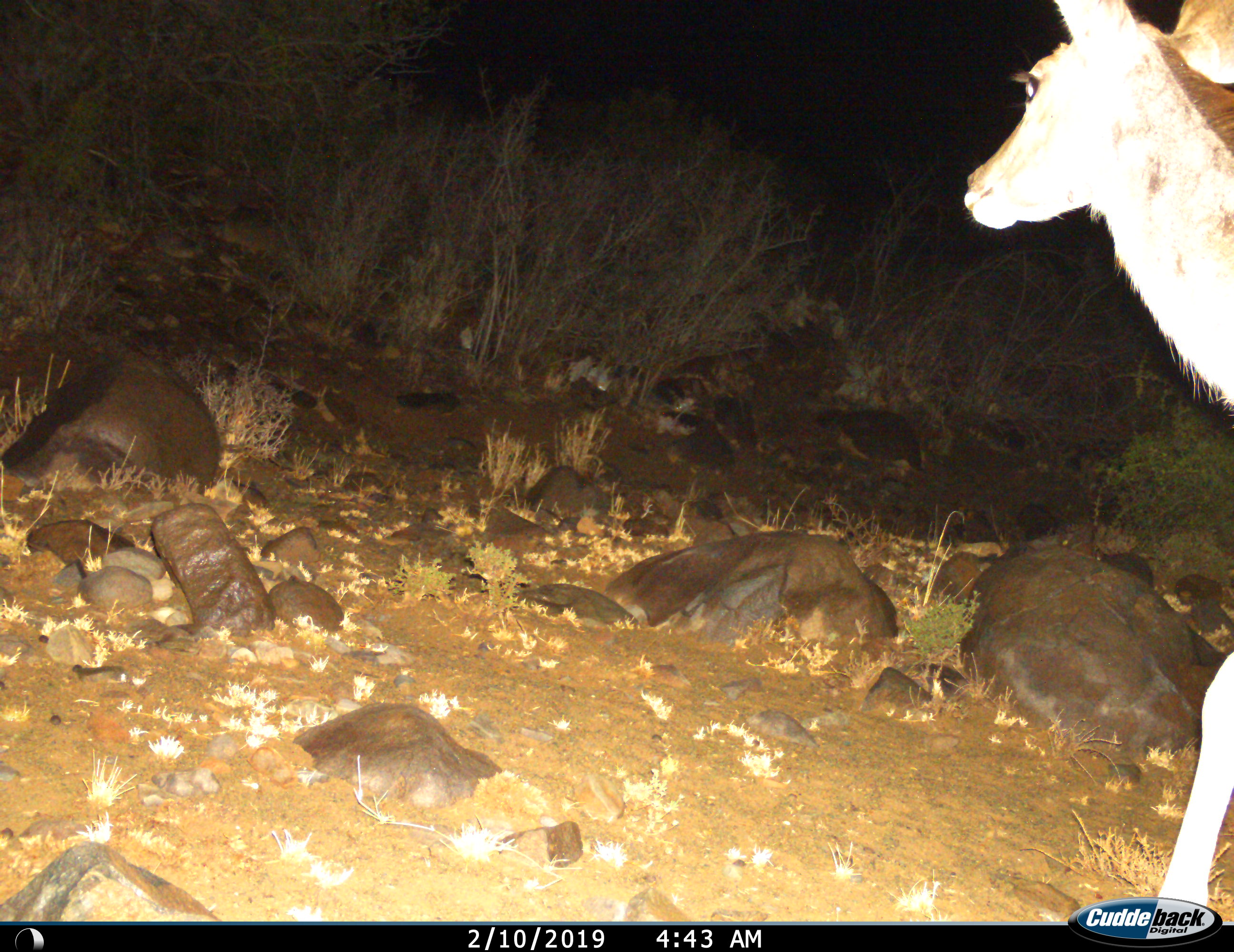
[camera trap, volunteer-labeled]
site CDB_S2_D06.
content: unidentified animal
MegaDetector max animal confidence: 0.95